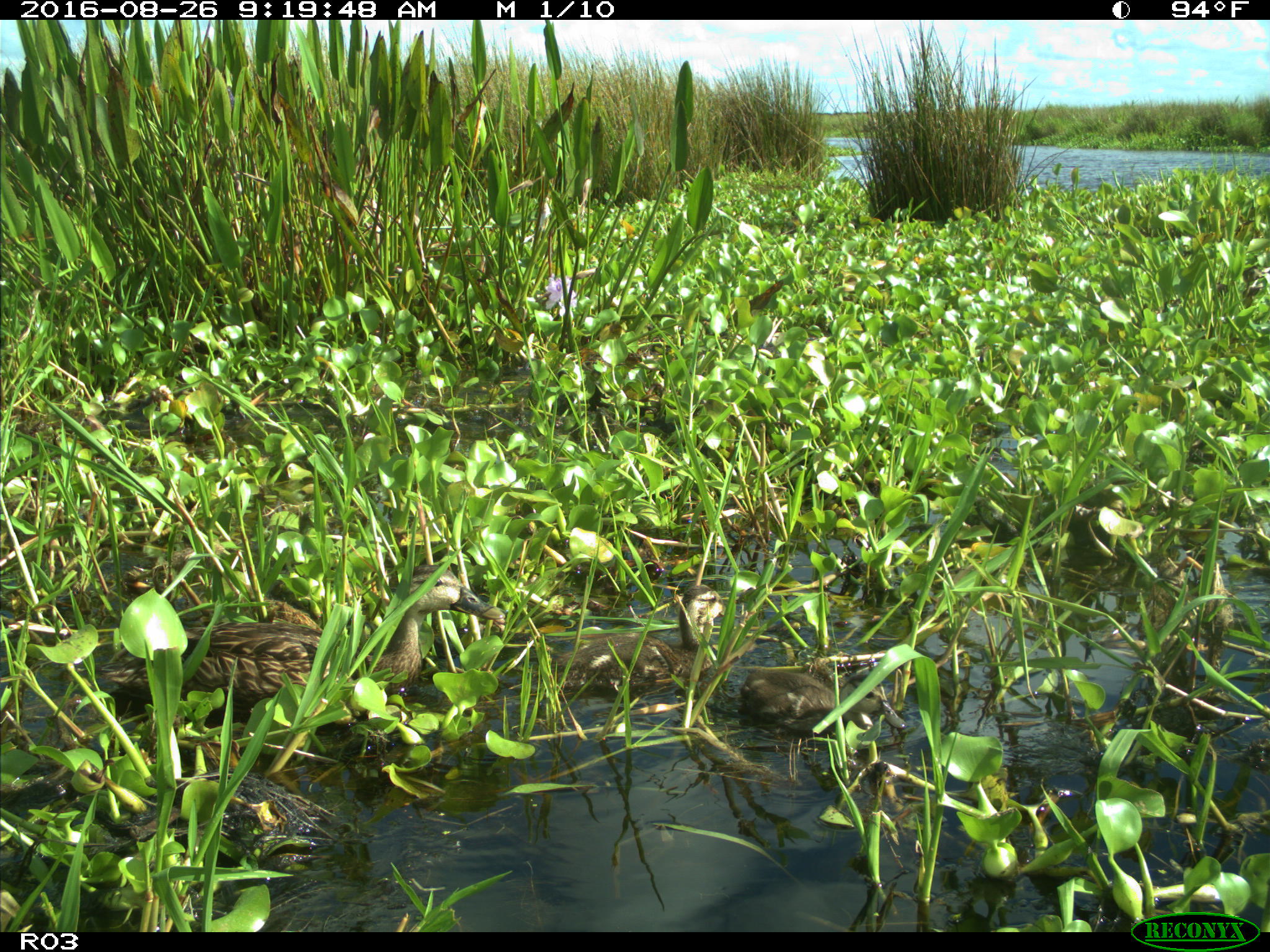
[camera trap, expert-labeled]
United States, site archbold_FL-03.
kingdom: Animalia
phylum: Chordata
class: Aves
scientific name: Aves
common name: birds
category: unidentified bird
Unidentified bird (birds) (Aves).